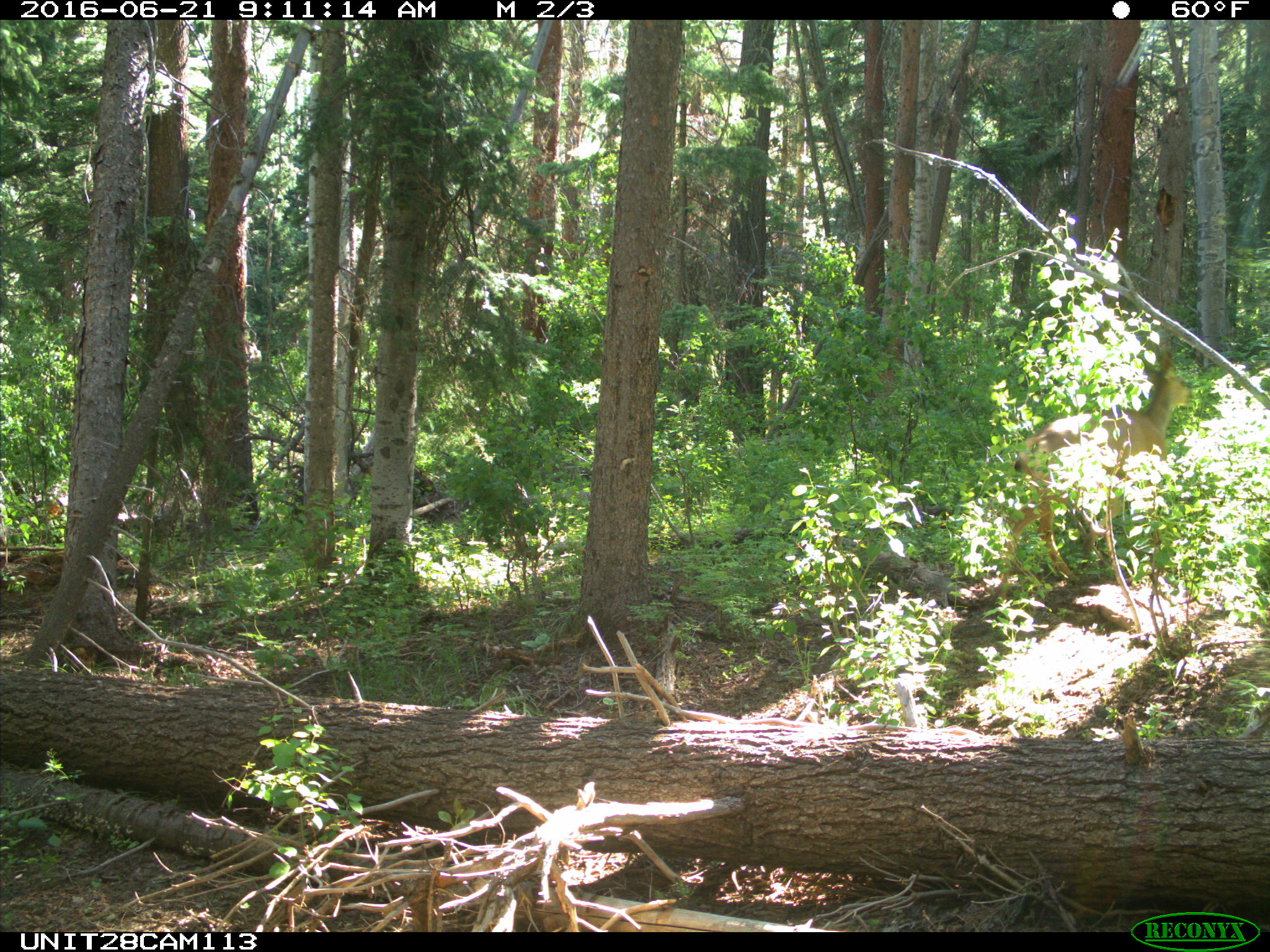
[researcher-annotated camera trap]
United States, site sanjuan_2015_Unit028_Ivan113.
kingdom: Animalia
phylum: Chordata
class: Mammalia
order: Artiodactyla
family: Cervidae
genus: Odocoileus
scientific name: Odocoileus hemionus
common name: mule deer